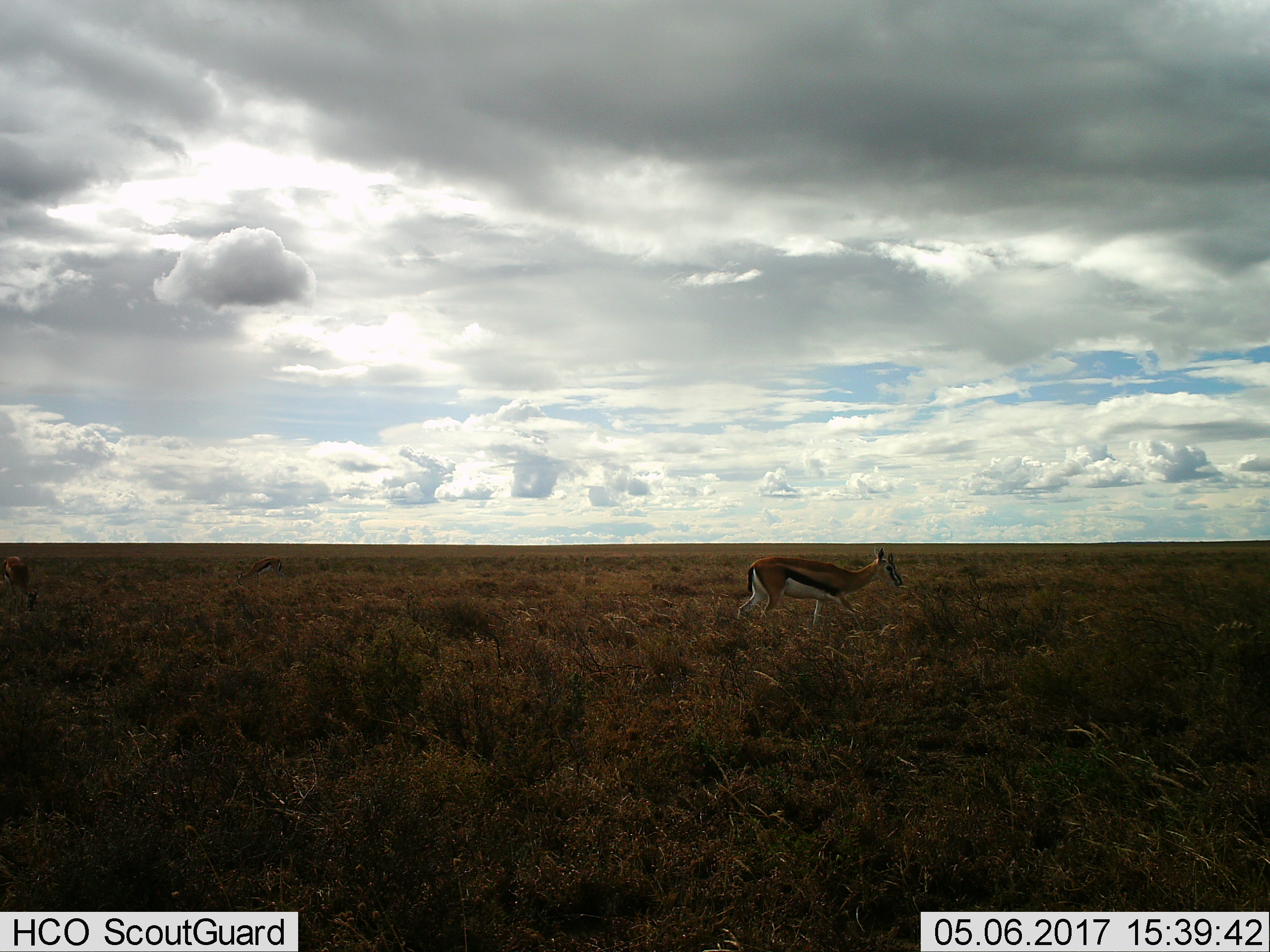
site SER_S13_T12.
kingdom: Animalia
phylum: Chordata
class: Mammalia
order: Artiodactyla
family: Bovidae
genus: Eudorcas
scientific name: Eudorcas thomsonii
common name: thomson's gazelle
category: gazellethomsons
Gazellethomsons (thomson's gazelle) (Eudorcas thomsonii), count 2. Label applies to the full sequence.